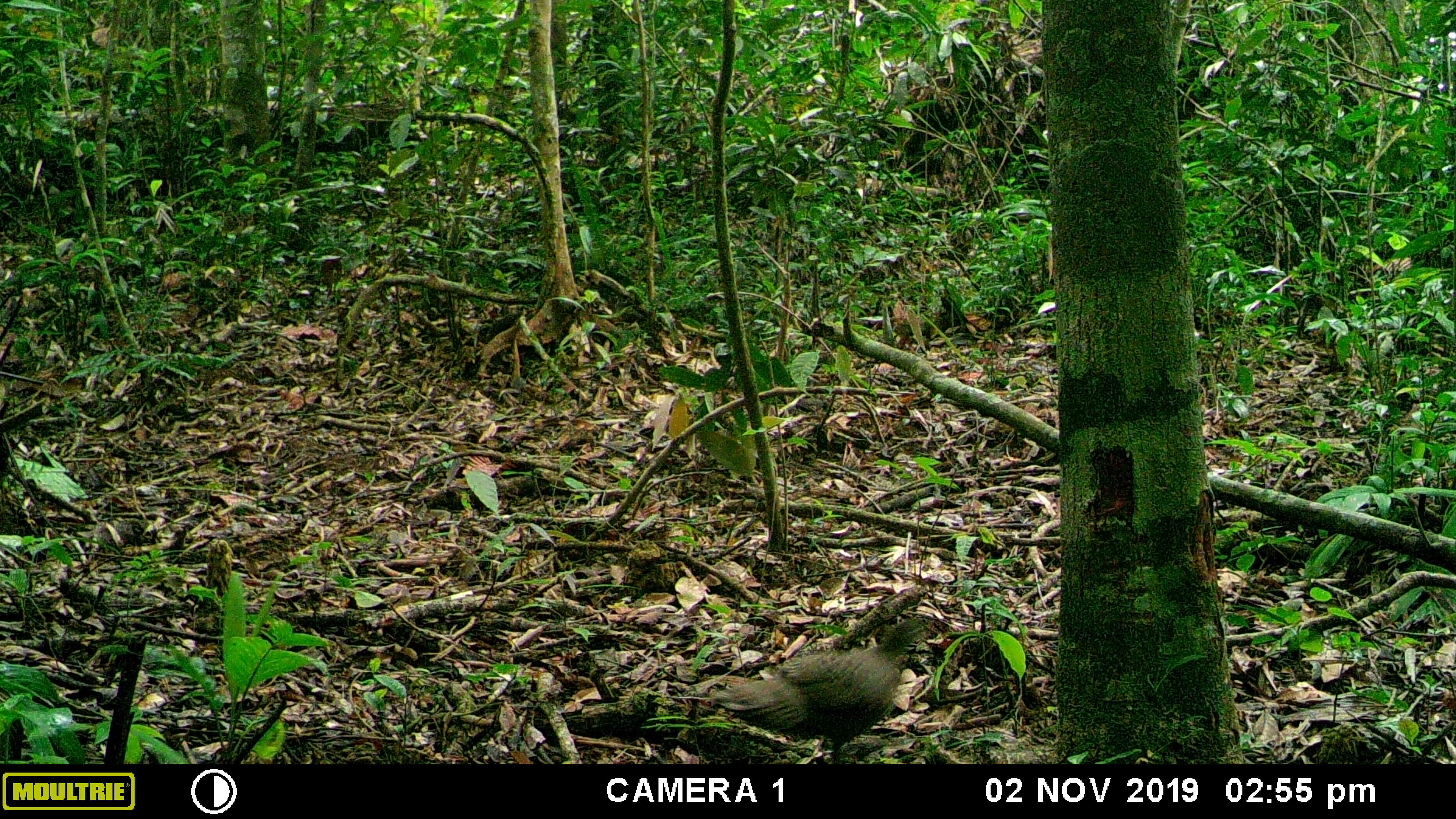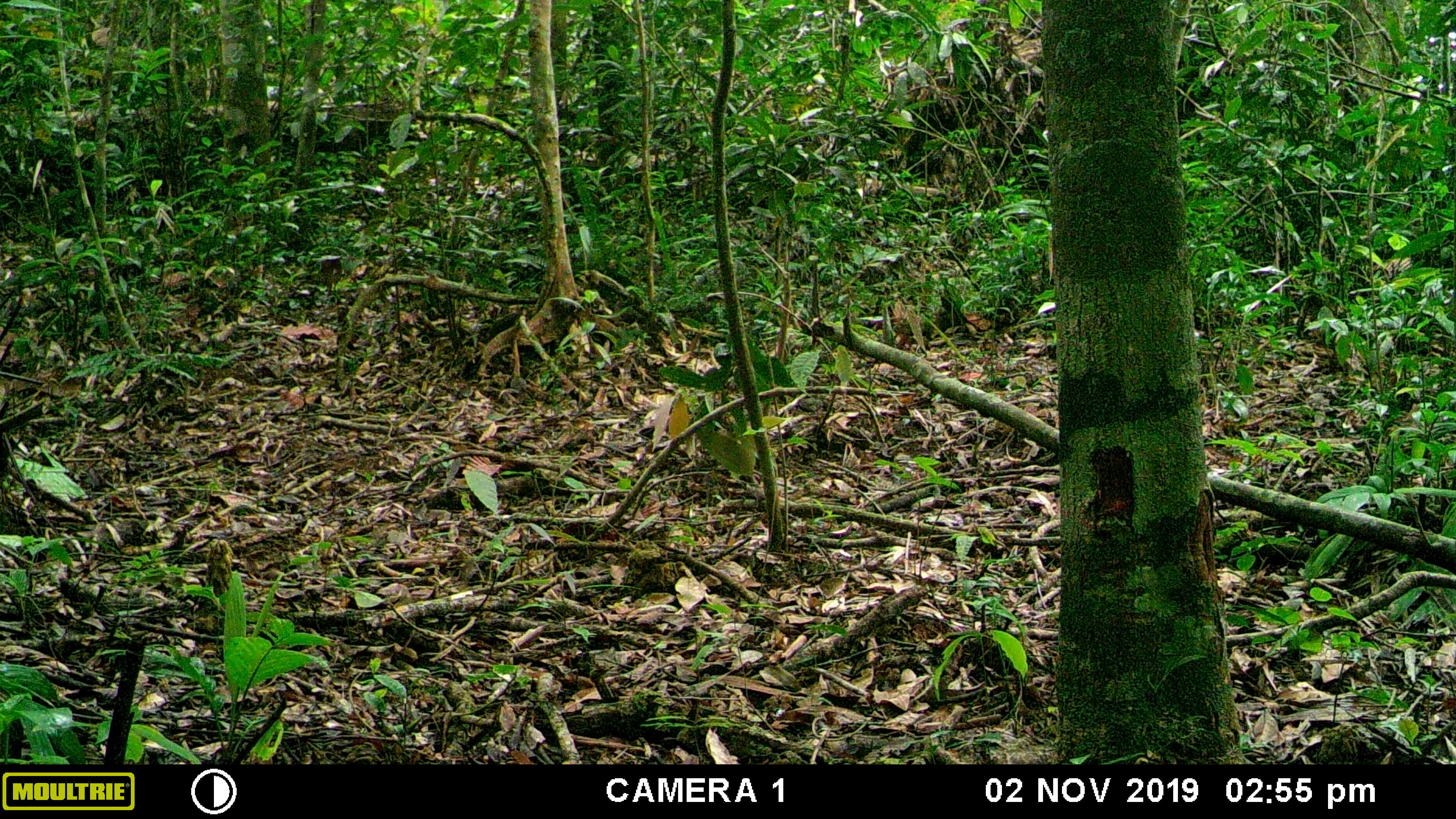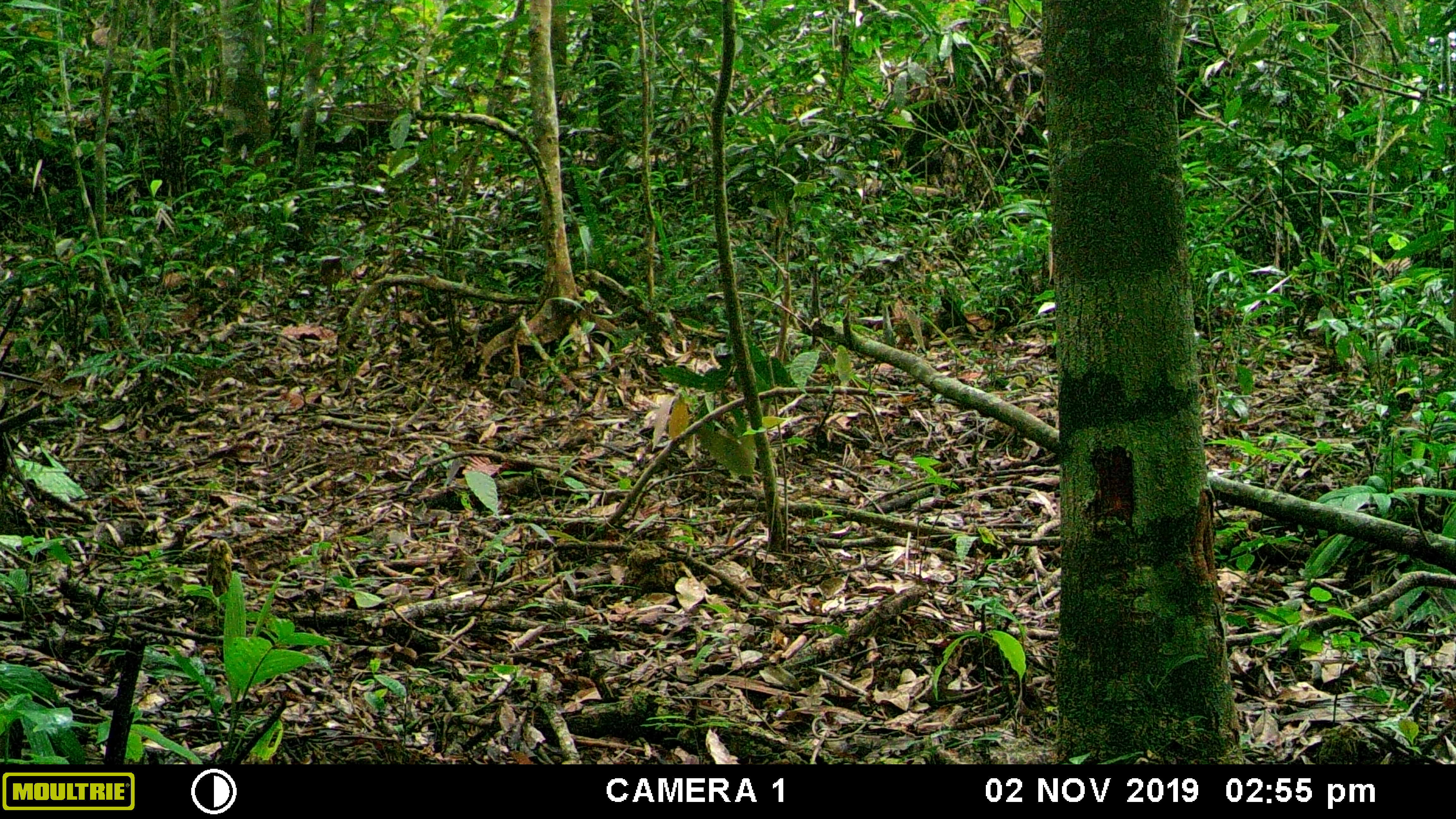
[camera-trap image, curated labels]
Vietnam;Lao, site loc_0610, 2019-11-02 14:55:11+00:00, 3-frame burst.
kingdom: Animalia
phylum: Chordata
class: Aves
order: Galliformes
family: Phasianidae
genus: Polyplectron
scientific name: Polyplectron bicalcaratum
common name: gray peacock-pheasant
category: grey peacock pheasant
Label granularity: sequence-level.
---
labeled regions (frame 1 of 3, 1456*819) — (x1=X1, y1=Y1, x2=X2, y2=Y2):
grey peacock pheasant: (x1=706, y1=617, x2=934, y2=763)